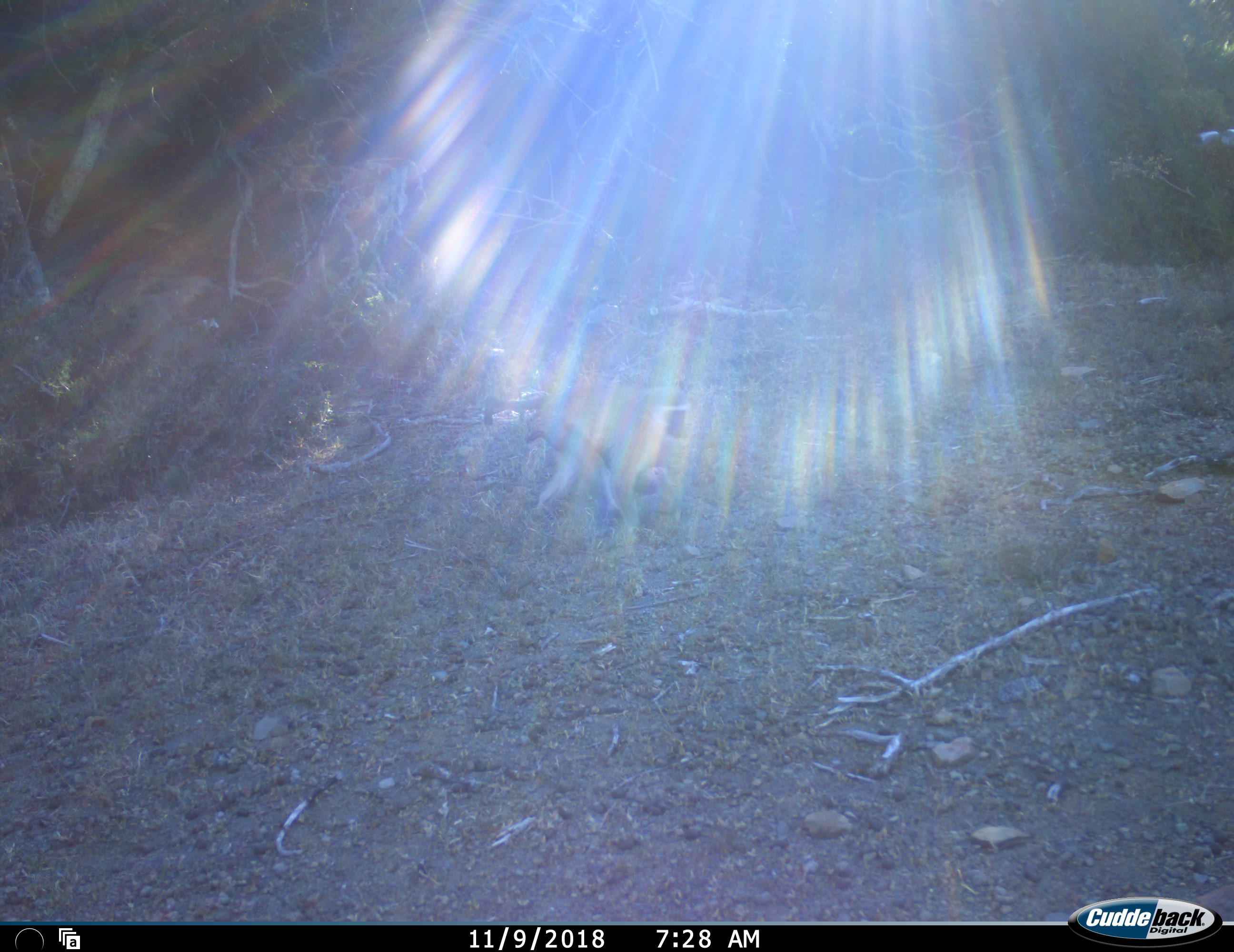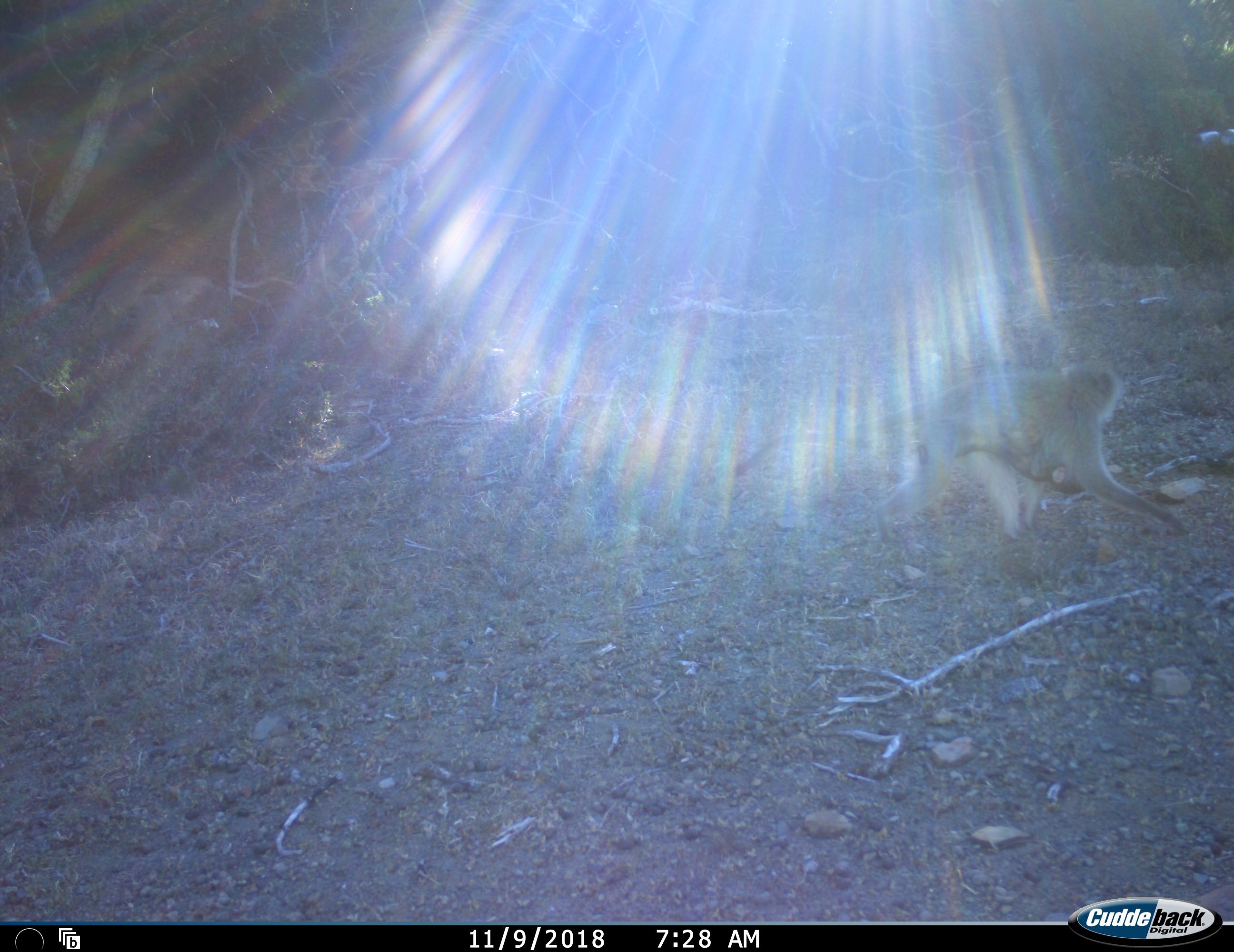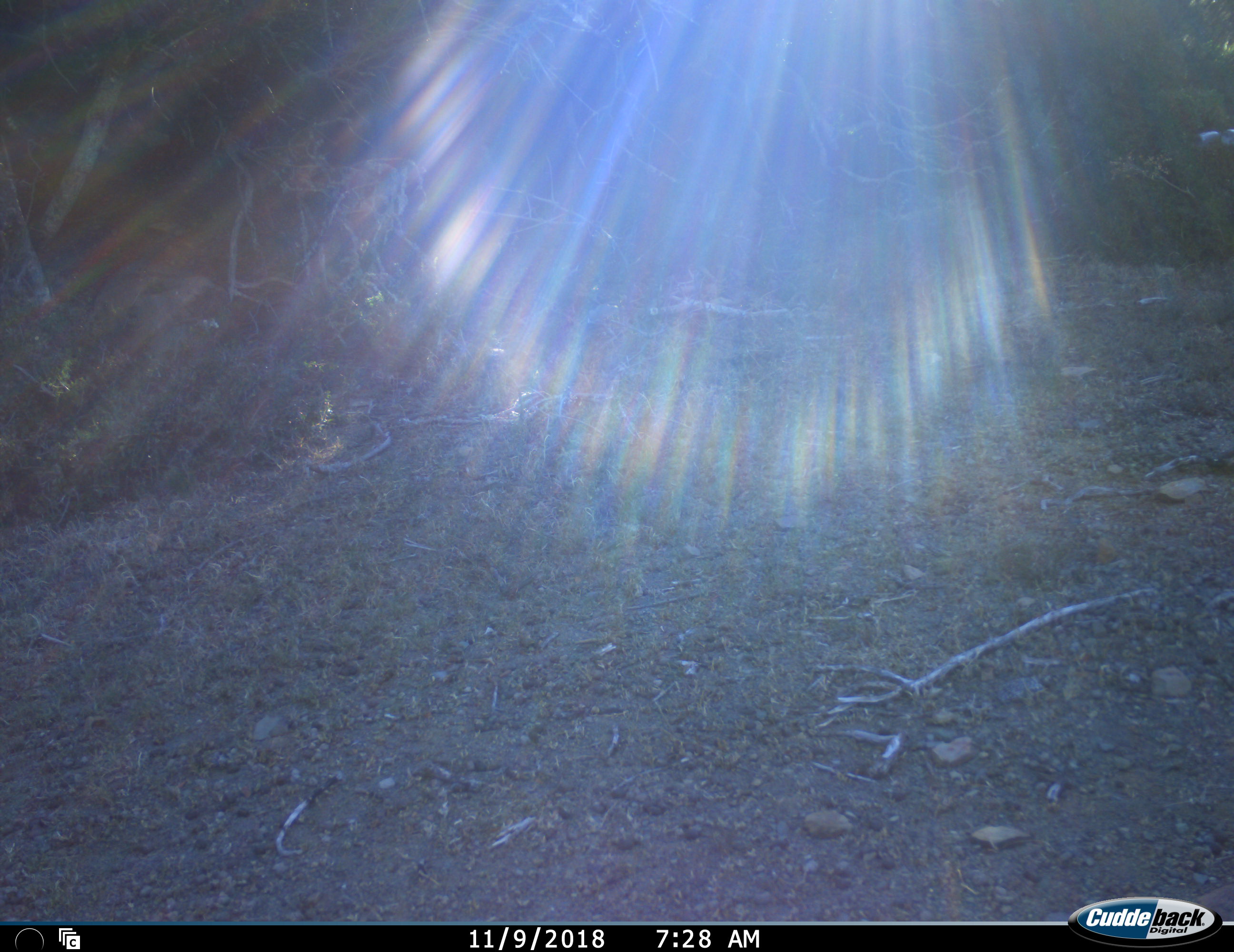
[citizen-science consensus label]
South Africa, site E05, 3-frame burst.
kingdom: Animalia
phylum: Chordata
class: Mammalia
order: Primates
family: Cercopithecidae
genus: Chlorocebus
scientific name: Chlorocebus pygerythrus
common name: vervet monkey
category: monkeyvervet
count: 1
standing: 0%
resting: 0%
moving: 100%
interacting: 0%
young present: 40%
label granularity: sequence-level